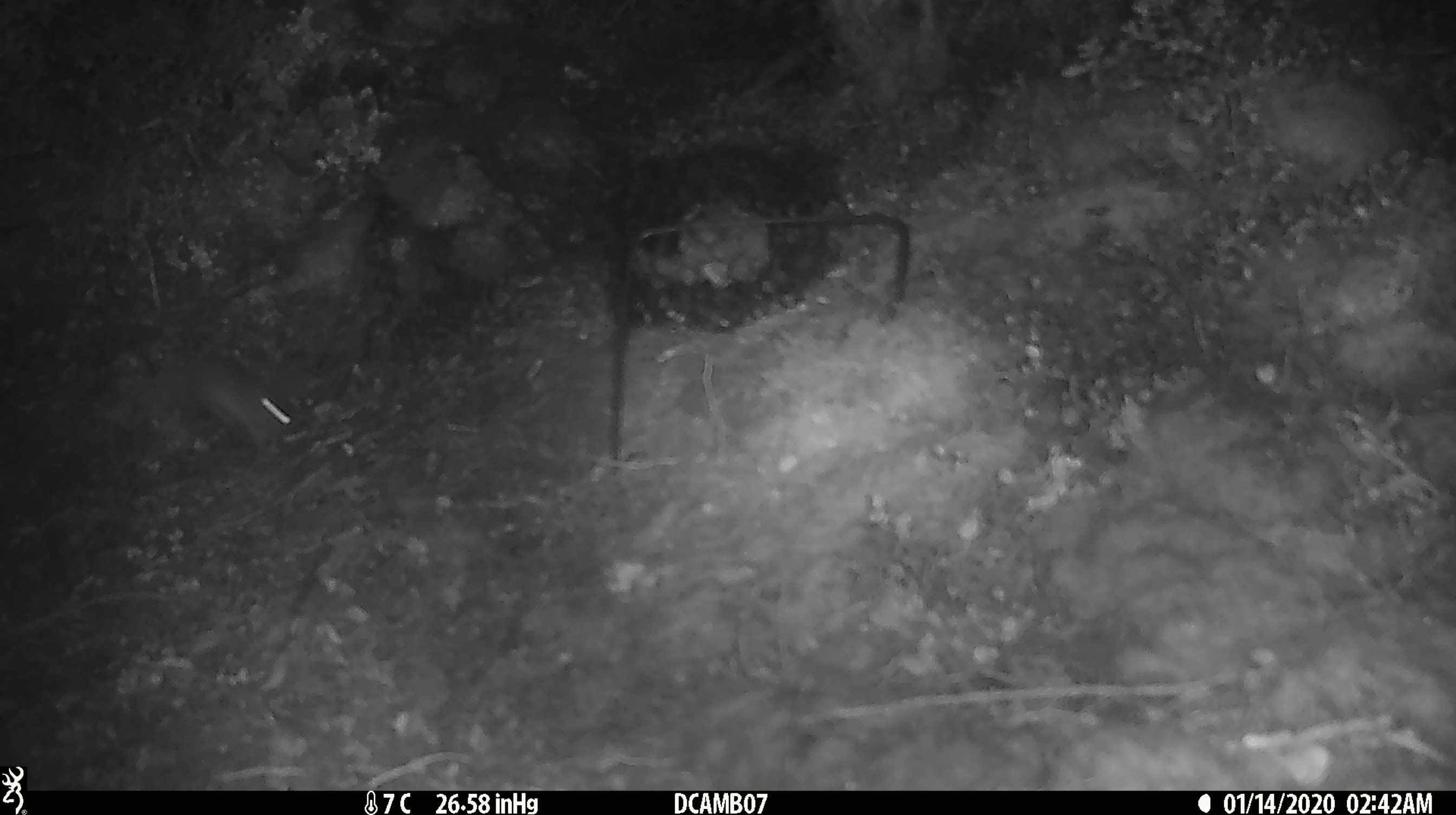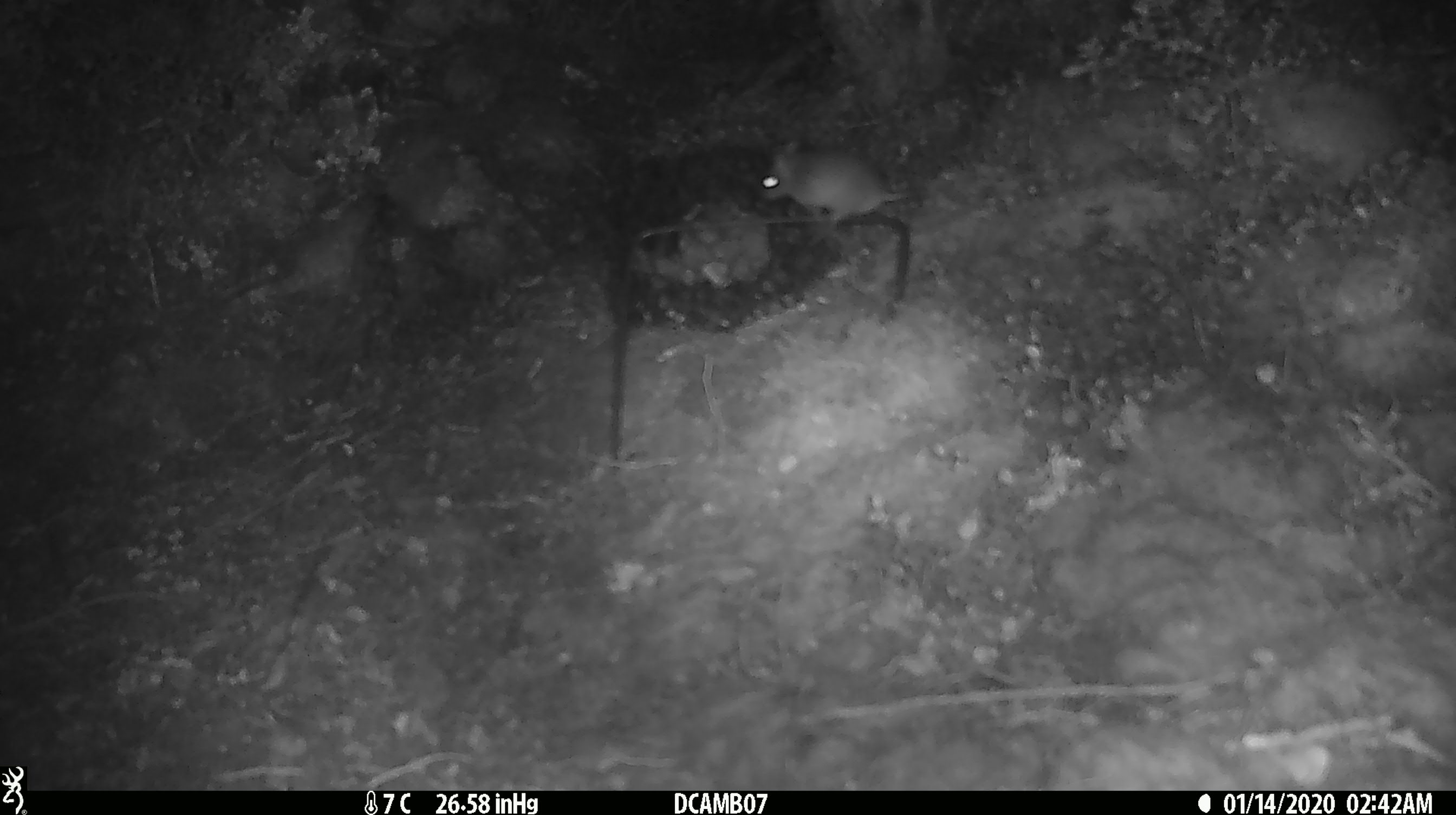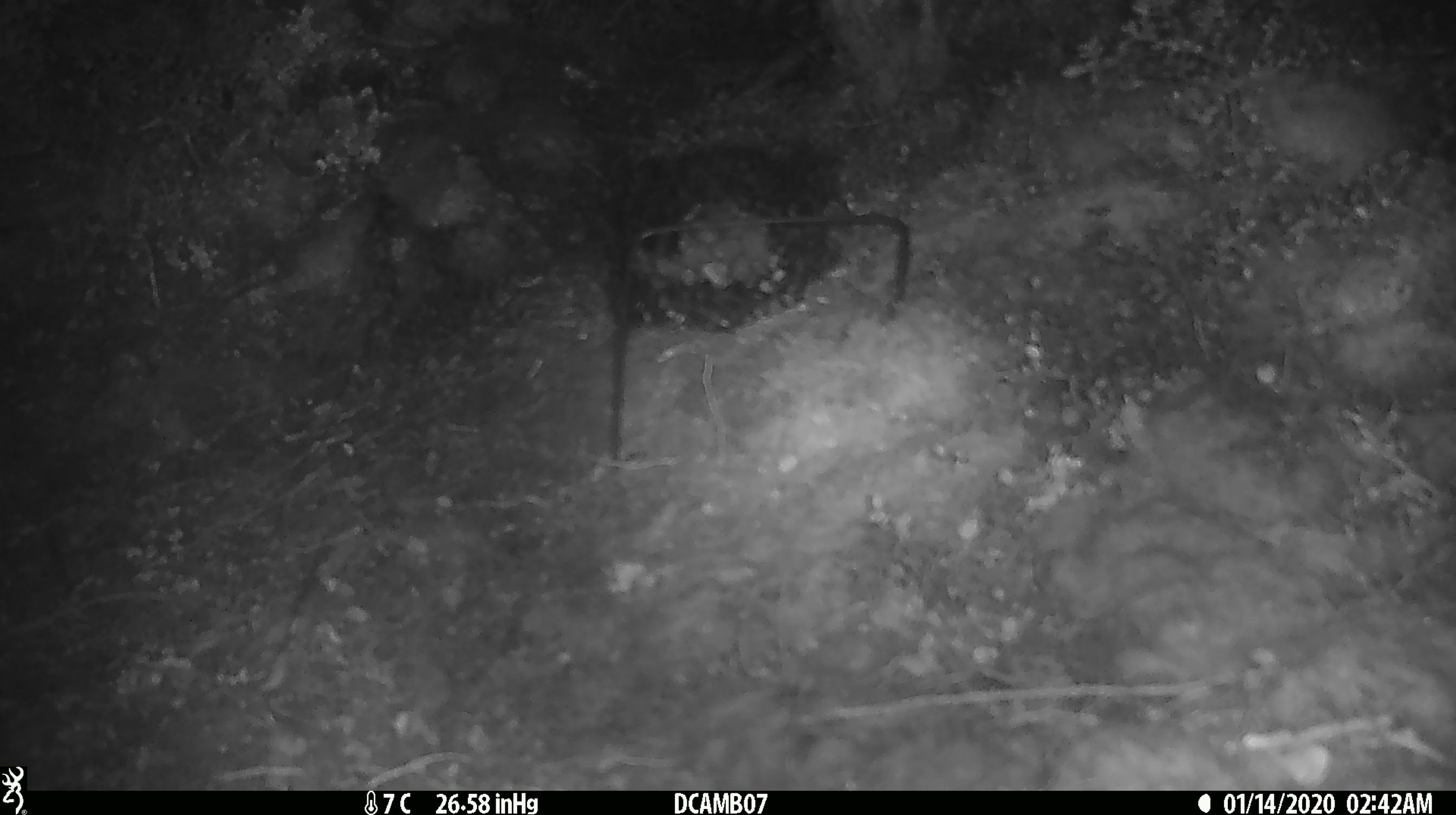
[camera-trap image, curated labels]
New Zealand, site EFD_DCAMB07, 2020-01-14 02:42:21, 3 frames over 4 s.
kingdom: Animalia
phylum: Chordata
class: Mammalia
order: Rodentia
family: Muridae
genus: Mus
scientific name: Mus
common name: mouse